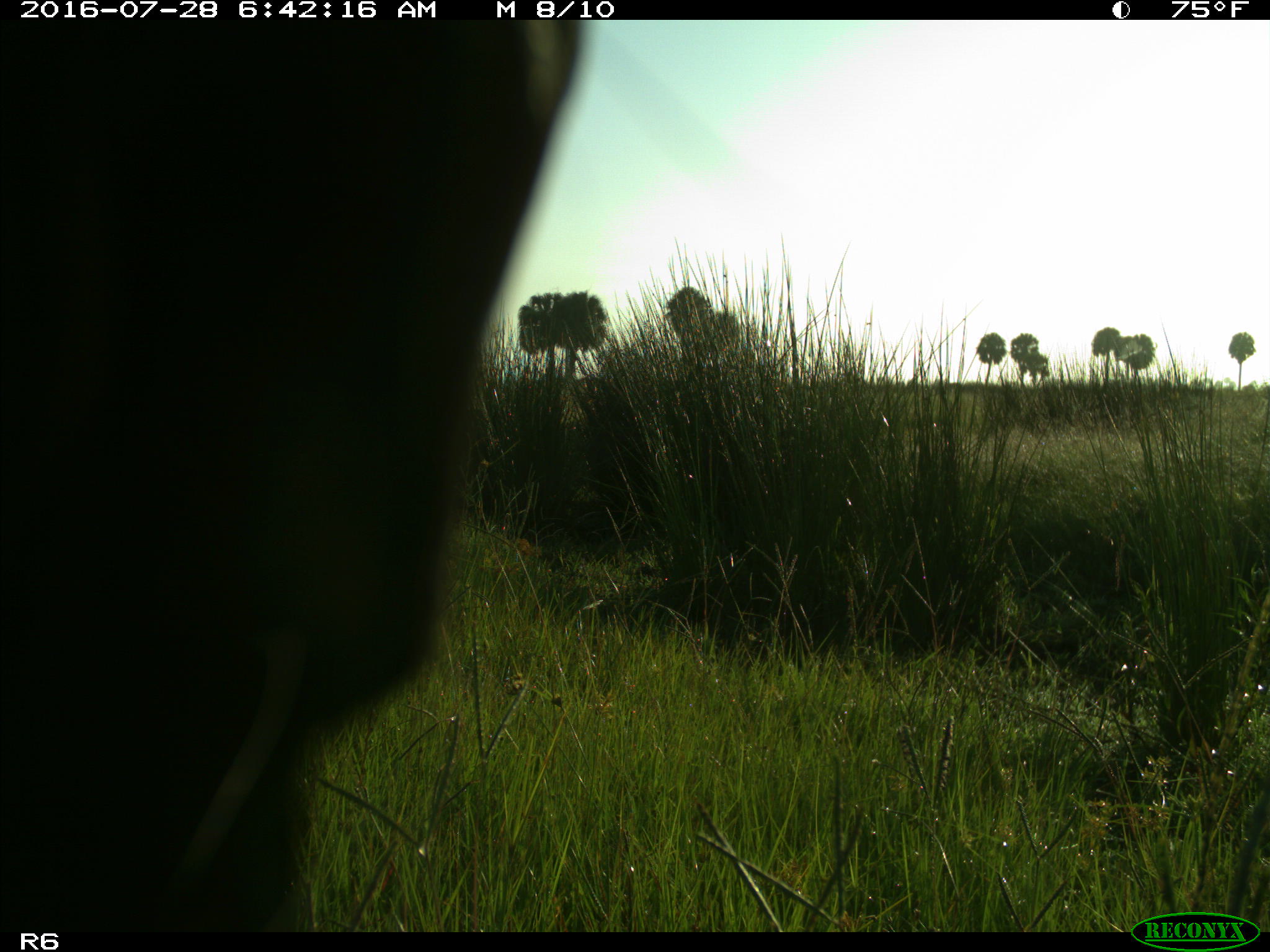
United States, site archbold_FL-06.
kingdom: Animalia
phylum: Chordata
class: Mammalia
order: Artiodactyla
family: Bovidae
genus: Bos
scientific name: Bos taurus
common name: domestic cow